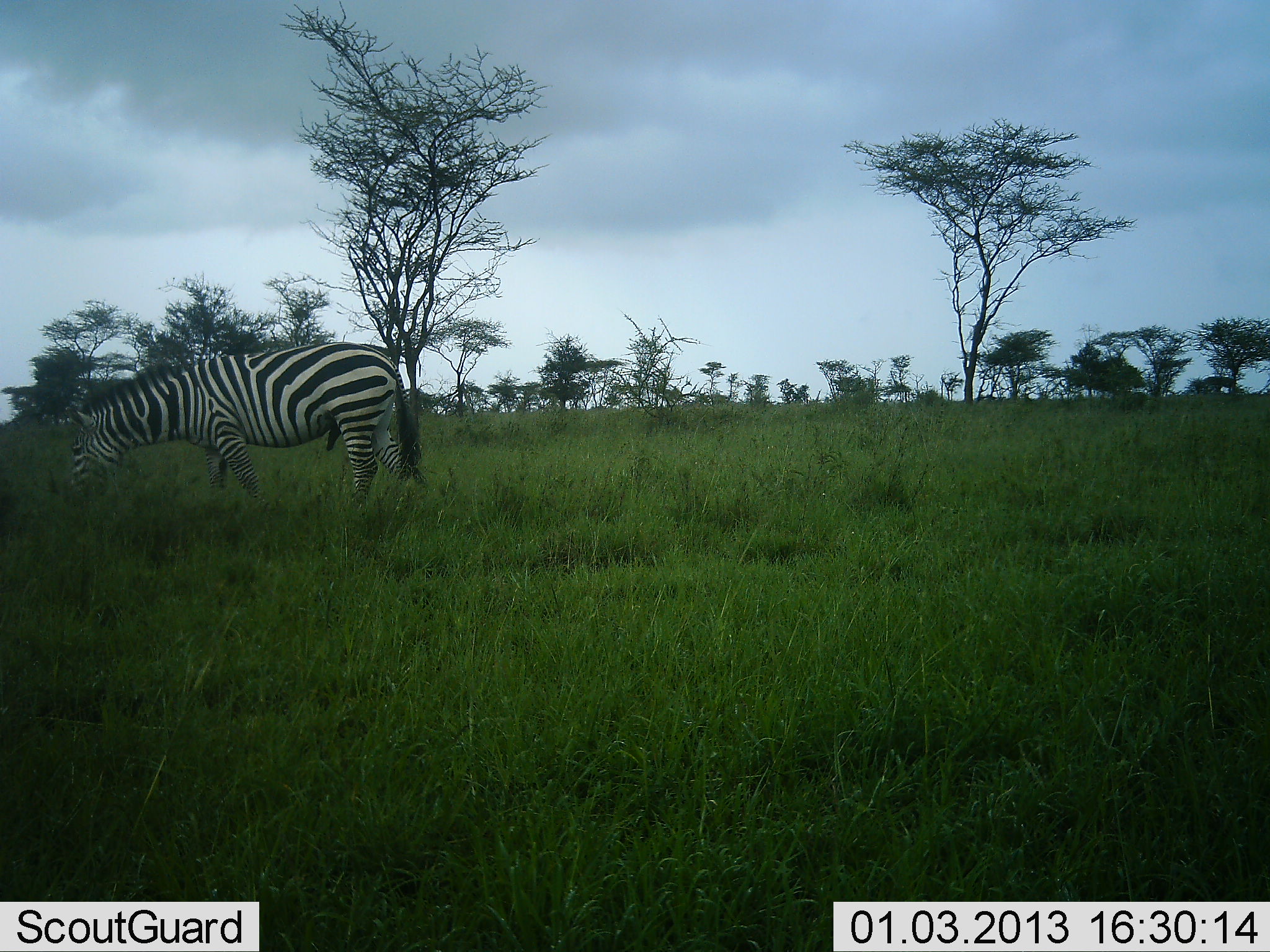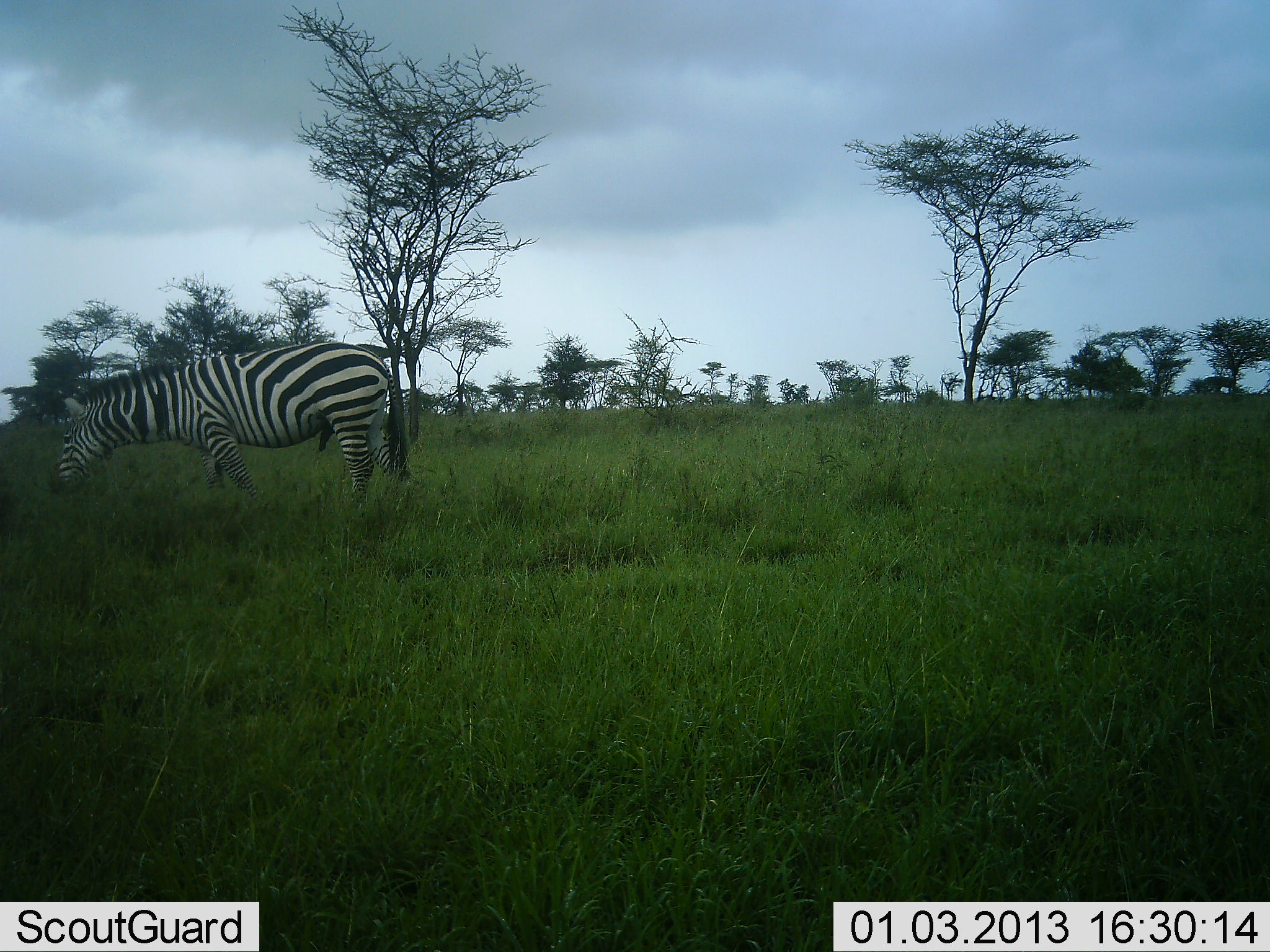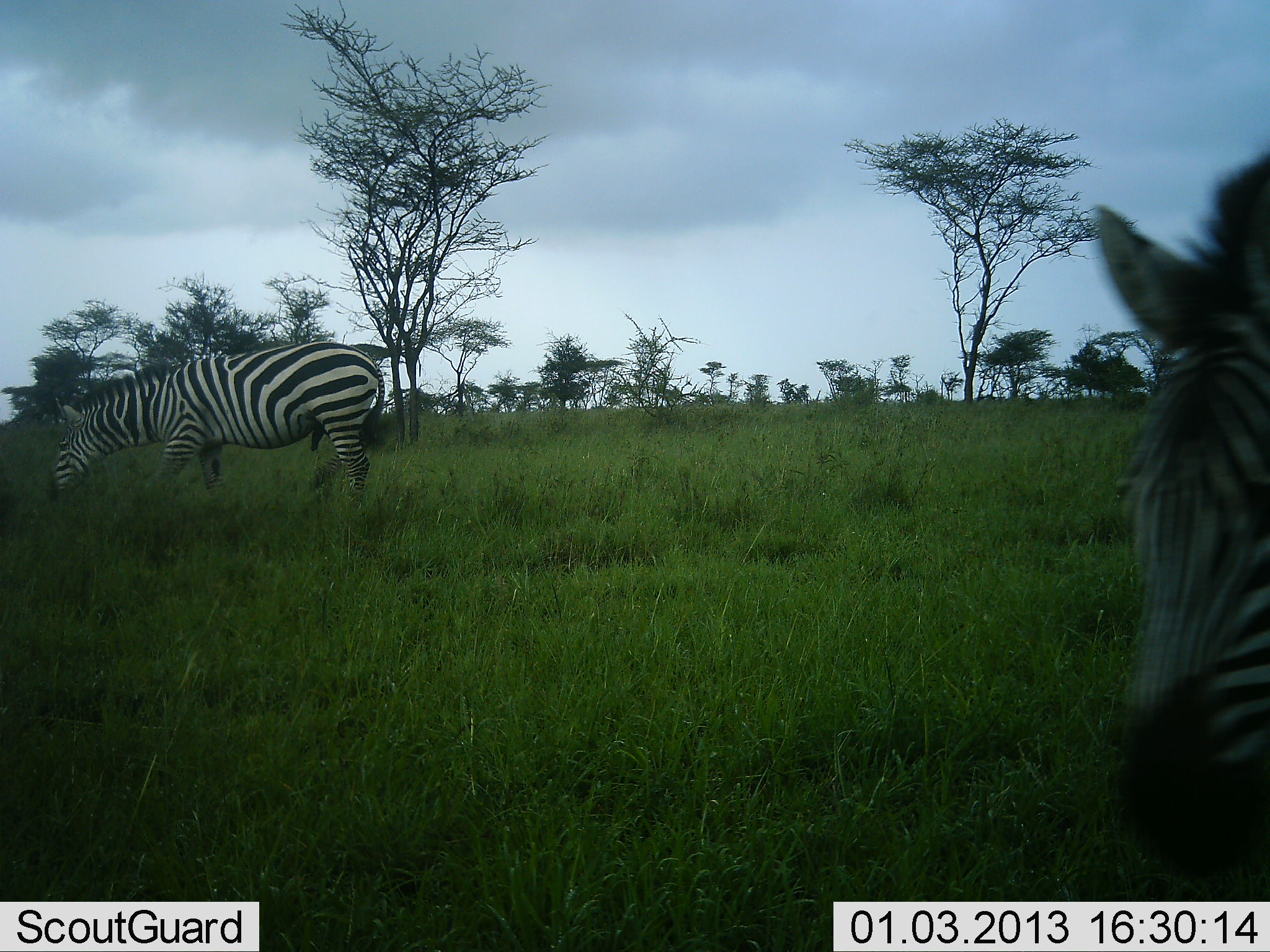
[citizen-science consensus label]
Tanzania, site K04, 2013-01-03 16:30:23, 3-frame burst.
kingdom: Animalia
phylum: Chordata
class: Mammalia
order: Perissodactyla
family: Equidae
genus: Equus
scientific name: Equus quagga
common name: plains zebra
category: zebra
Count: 2.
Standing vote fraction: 21%.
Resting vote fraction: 0%.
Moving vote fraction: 56%.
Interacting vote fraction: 0%.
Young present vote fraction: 0%.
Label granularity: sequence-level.